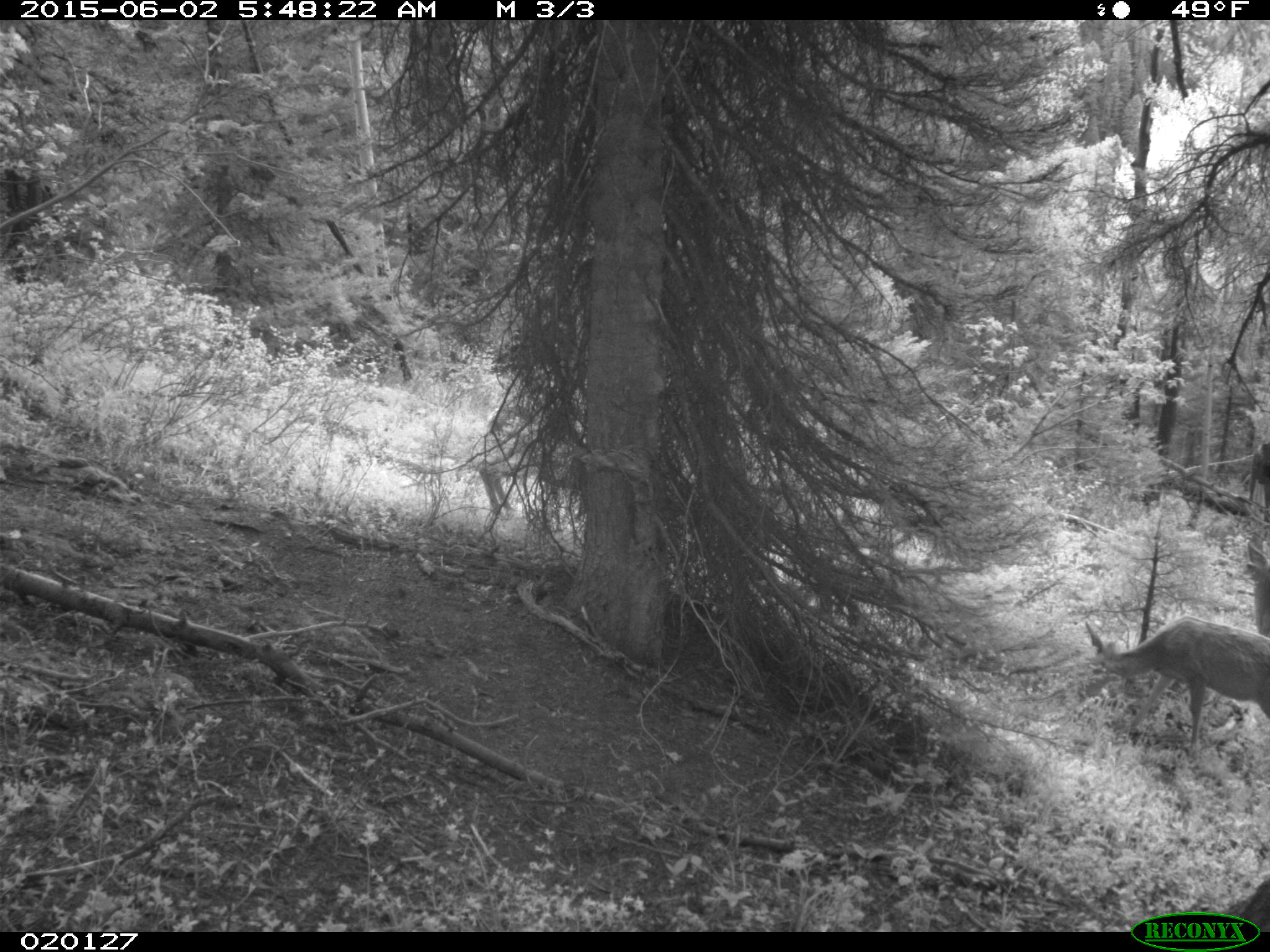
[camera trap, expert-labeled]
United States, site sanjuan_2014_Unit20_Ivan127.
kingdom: Animalia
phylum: Chordata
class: Mammalia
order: Artiodactyla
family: Cervidae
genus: Odocoileus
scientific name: Odocoileus hemionus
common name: mule deer